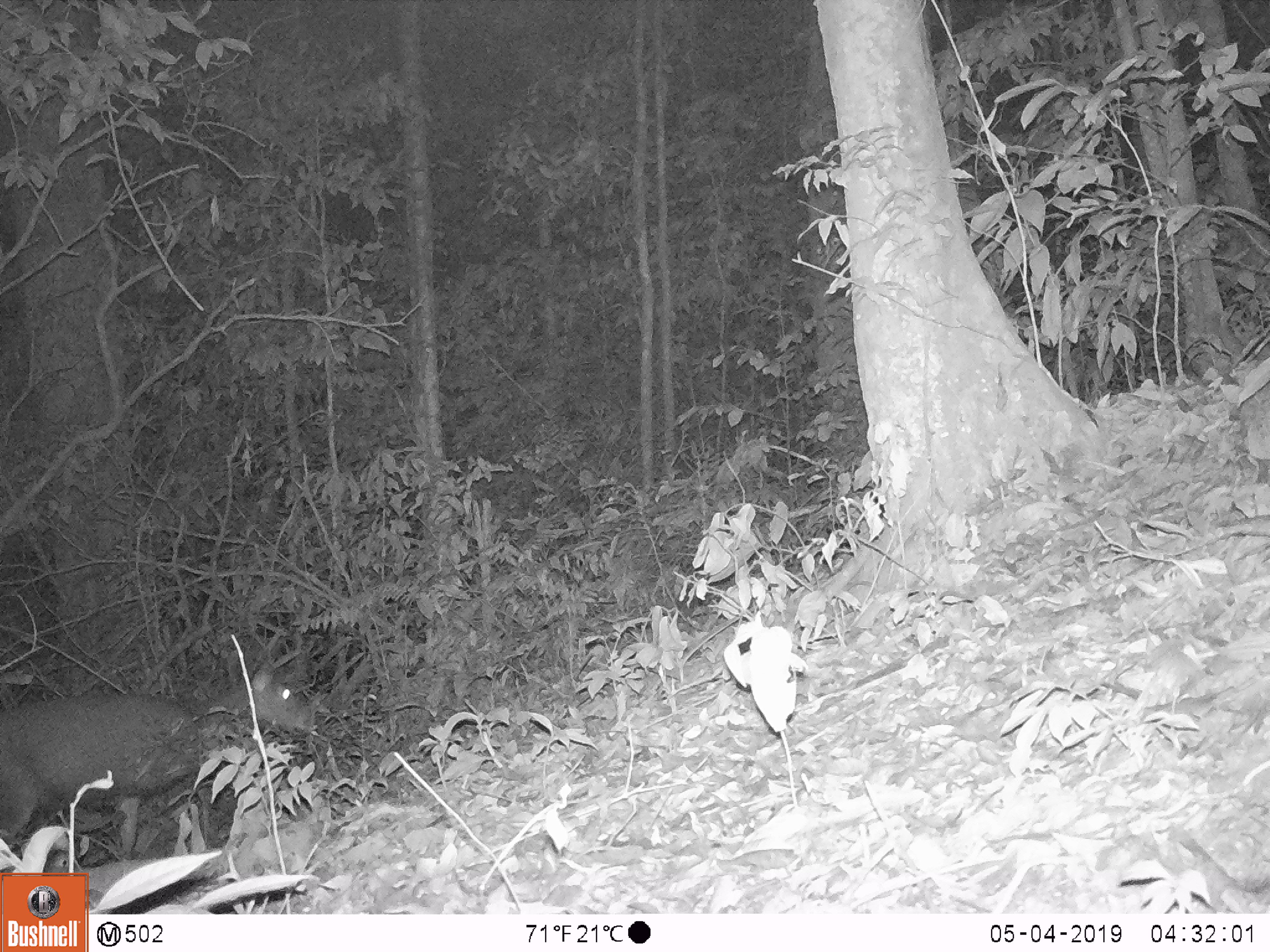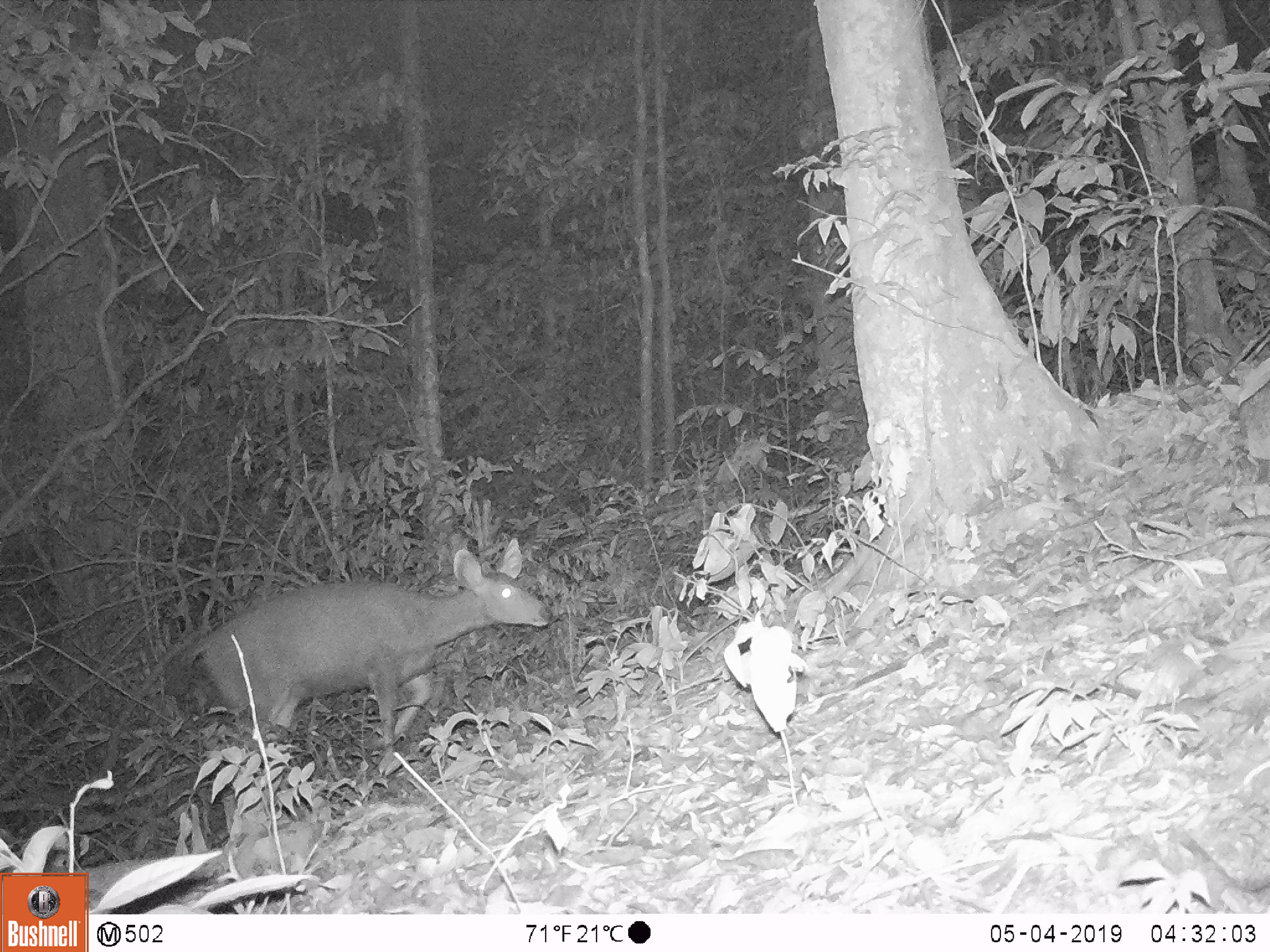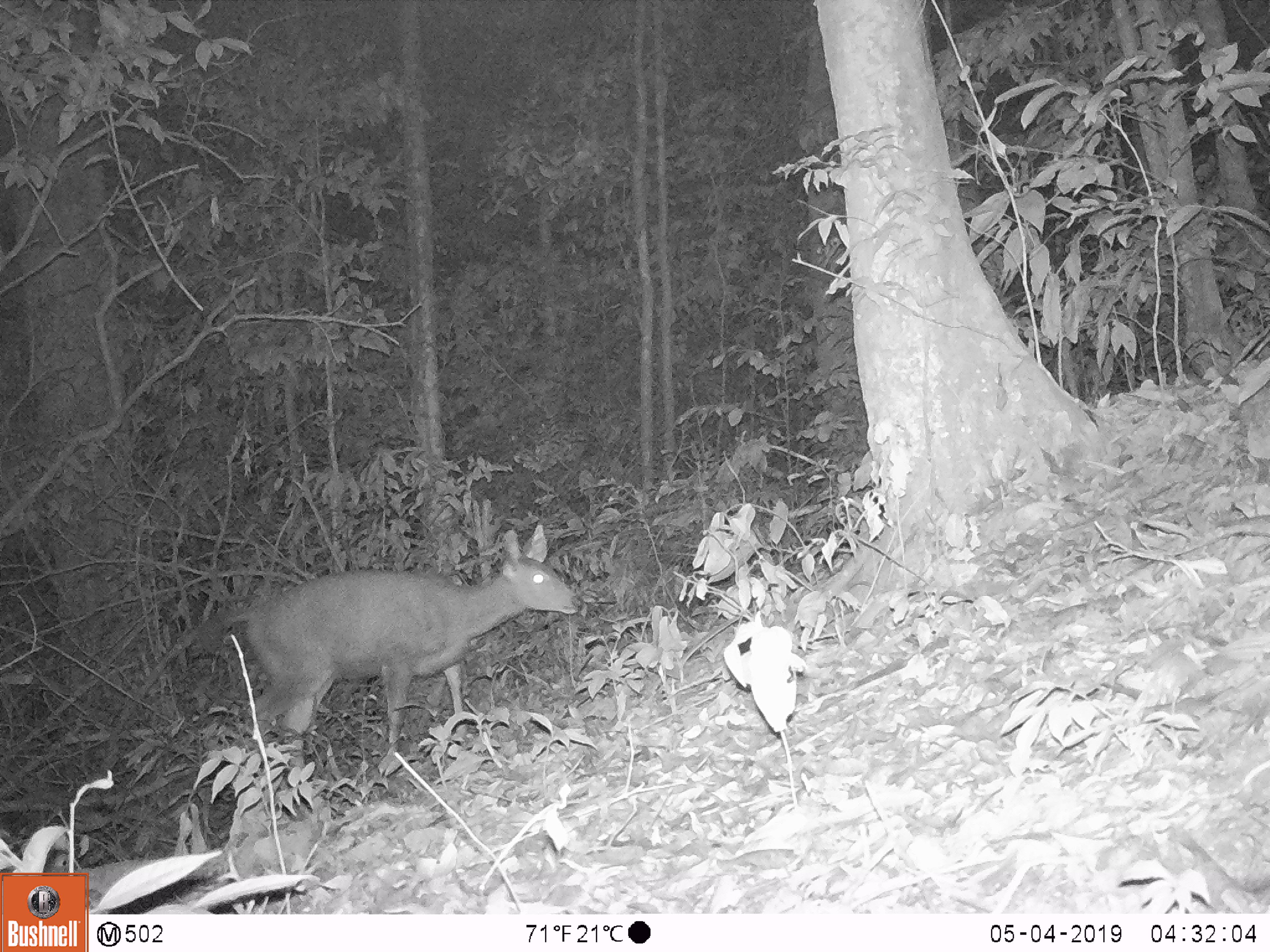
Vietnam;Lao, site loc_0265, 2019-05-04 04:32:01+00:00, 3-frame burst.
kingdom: Animalia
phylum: Chordata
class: Mammalia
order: Artiodactyla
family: Cervidae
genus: Rusa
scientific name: Rusa unicolor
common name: sambar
Sambar (Rusa unicolor). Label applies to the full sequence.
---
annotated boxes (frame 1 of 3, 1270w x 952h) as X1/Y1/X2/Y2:
sambar: 0/653/312/851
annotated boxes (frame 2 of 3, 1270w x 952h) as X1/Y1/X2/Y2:
sambar: 167/536/552/751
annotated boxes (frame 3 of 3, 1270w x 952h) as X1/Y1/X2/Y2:
sambar: 204/523/584/752